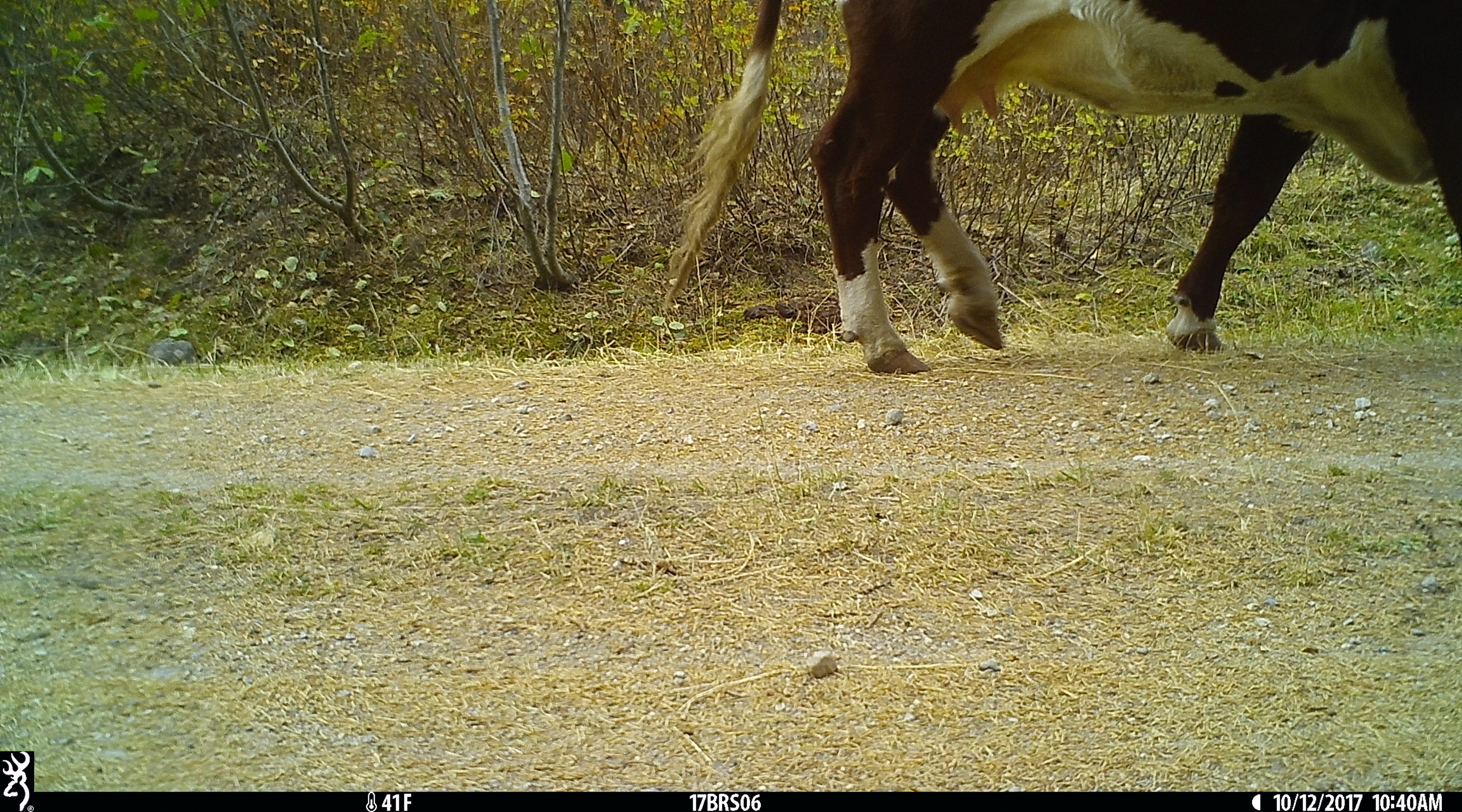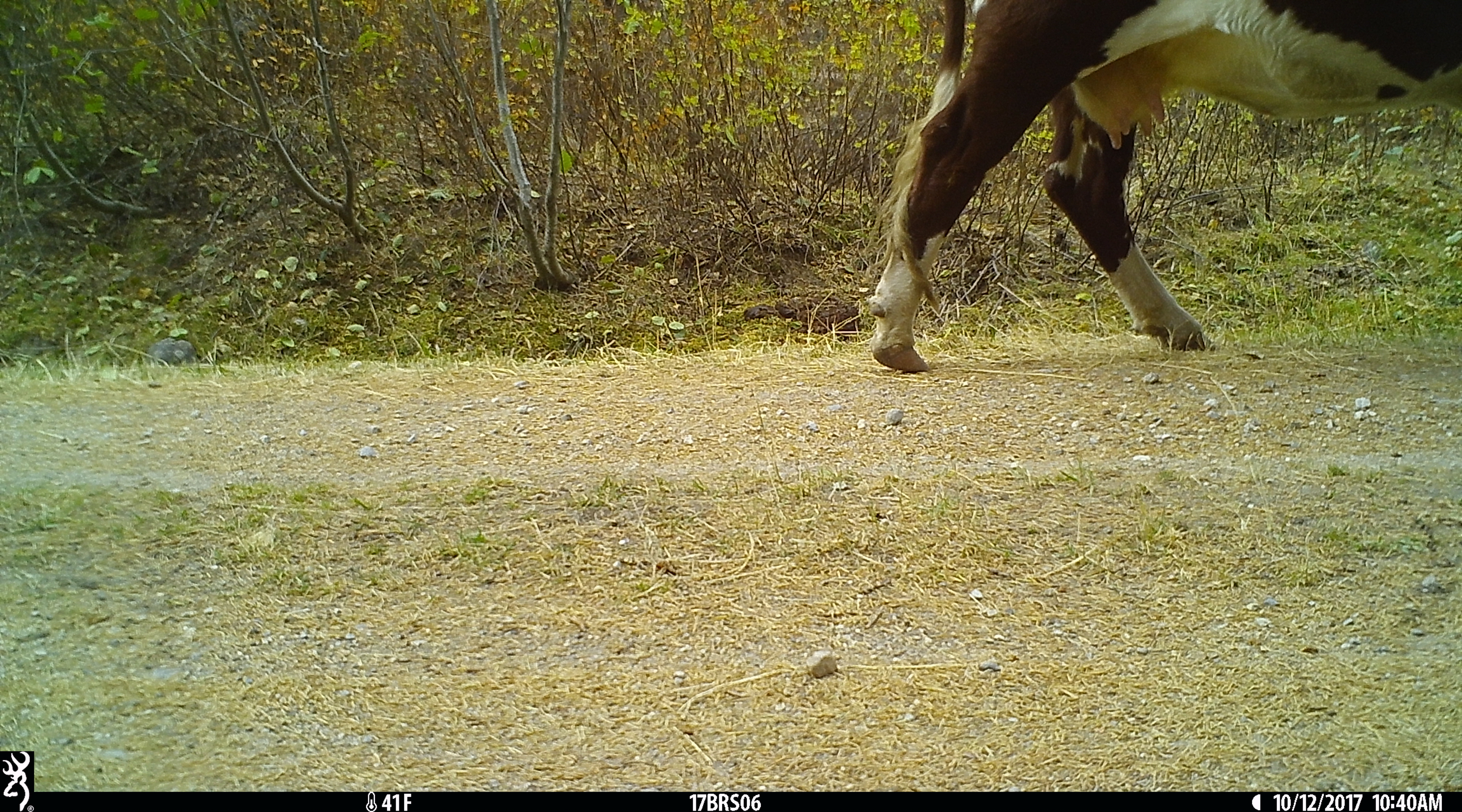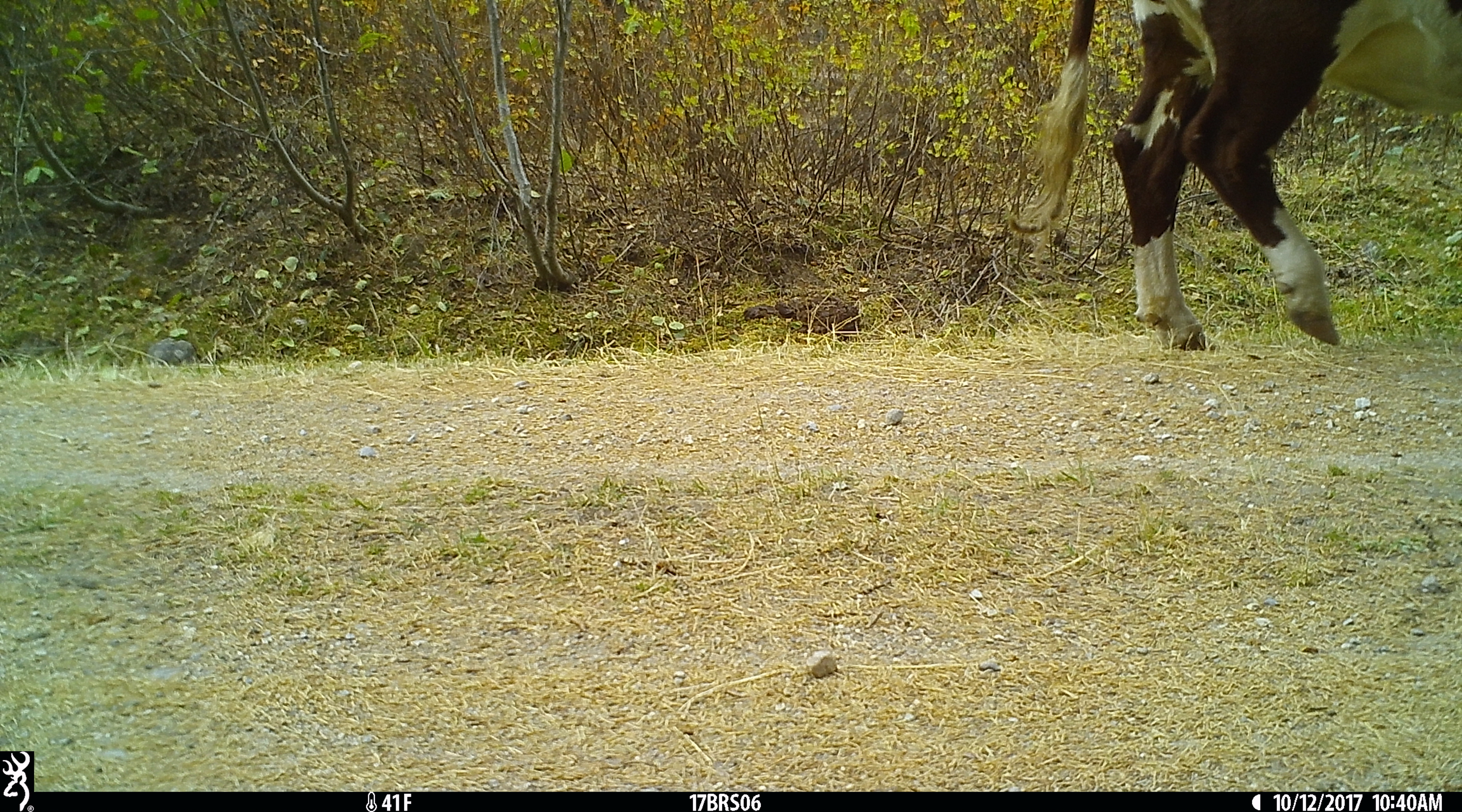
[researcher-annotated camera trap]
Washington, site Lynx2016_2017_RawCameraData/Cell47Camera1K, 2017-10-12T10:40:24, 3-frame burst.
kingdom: Animalia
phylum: Chordata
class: Mammalia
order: Artiodactyla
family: Bovidae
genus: Bos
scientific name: Bos taurus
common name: domestic cattle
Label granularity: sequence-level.